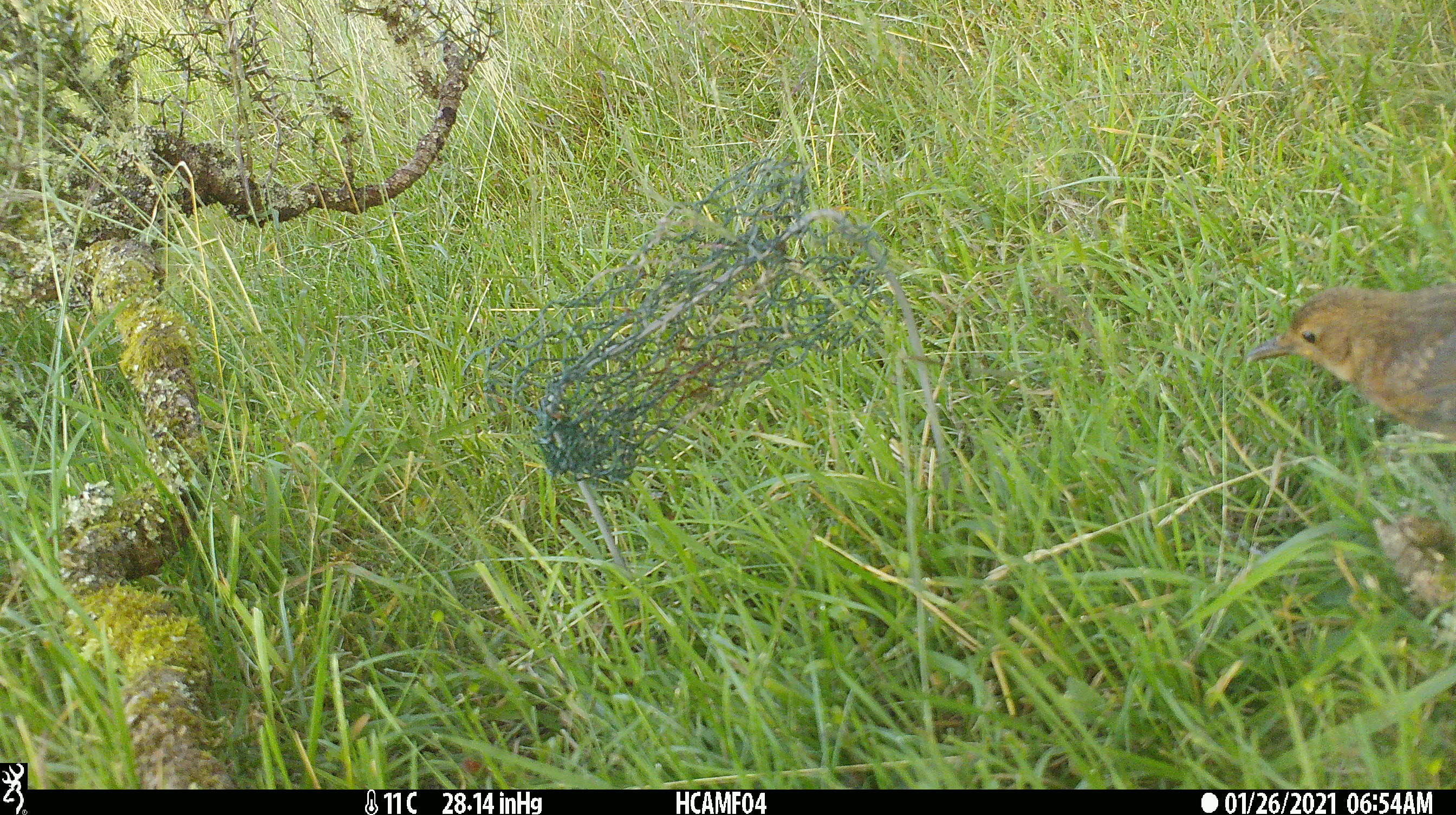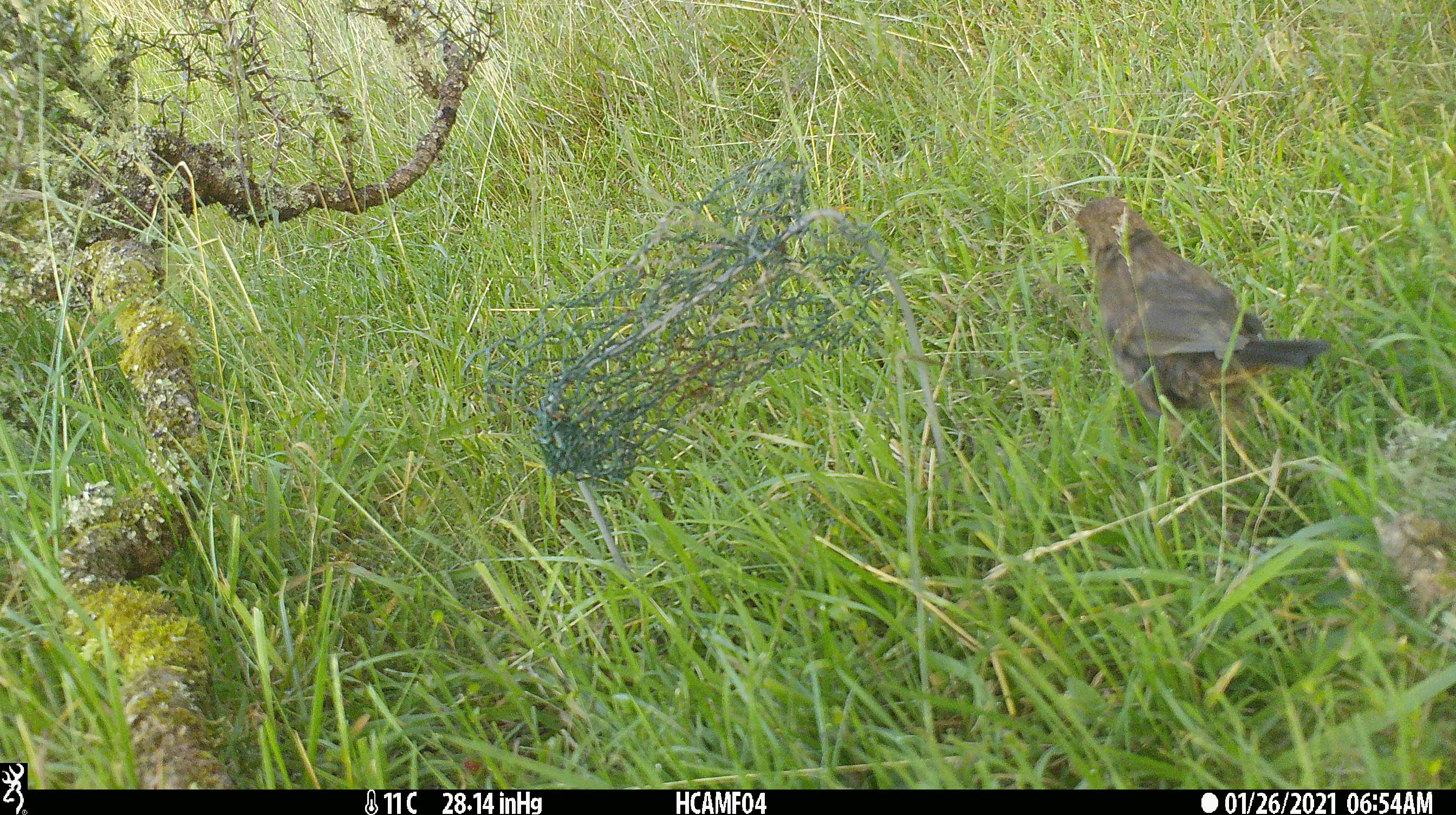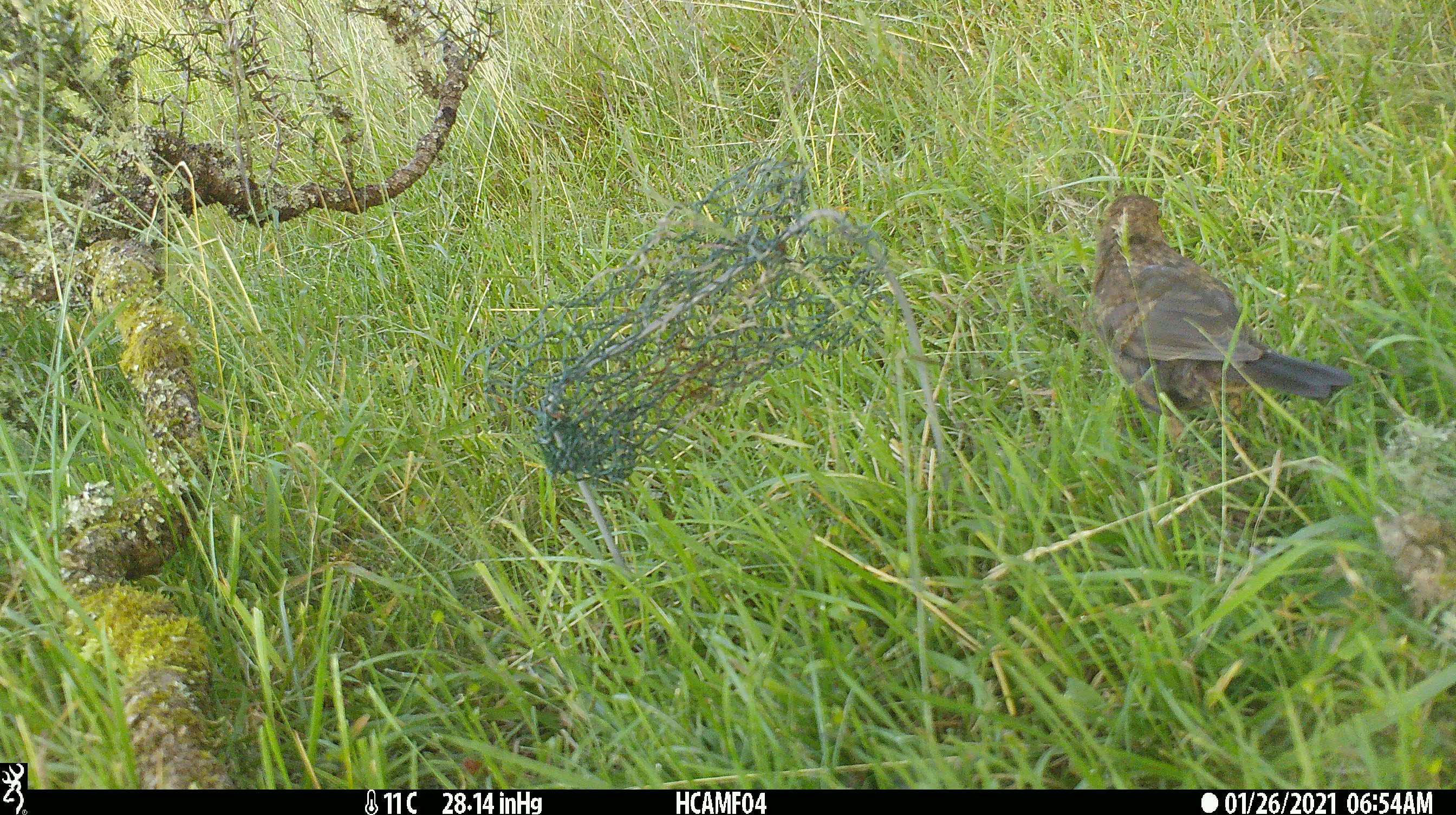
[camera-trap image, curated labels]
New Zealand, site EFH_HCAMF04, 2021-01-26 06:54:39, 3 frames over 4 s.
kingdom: Animalia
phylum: Chordata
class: Aves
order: Passeriformes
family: Turdidae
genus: Turdus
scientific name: Turdus merula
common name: eurasian blackbird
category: blackbird